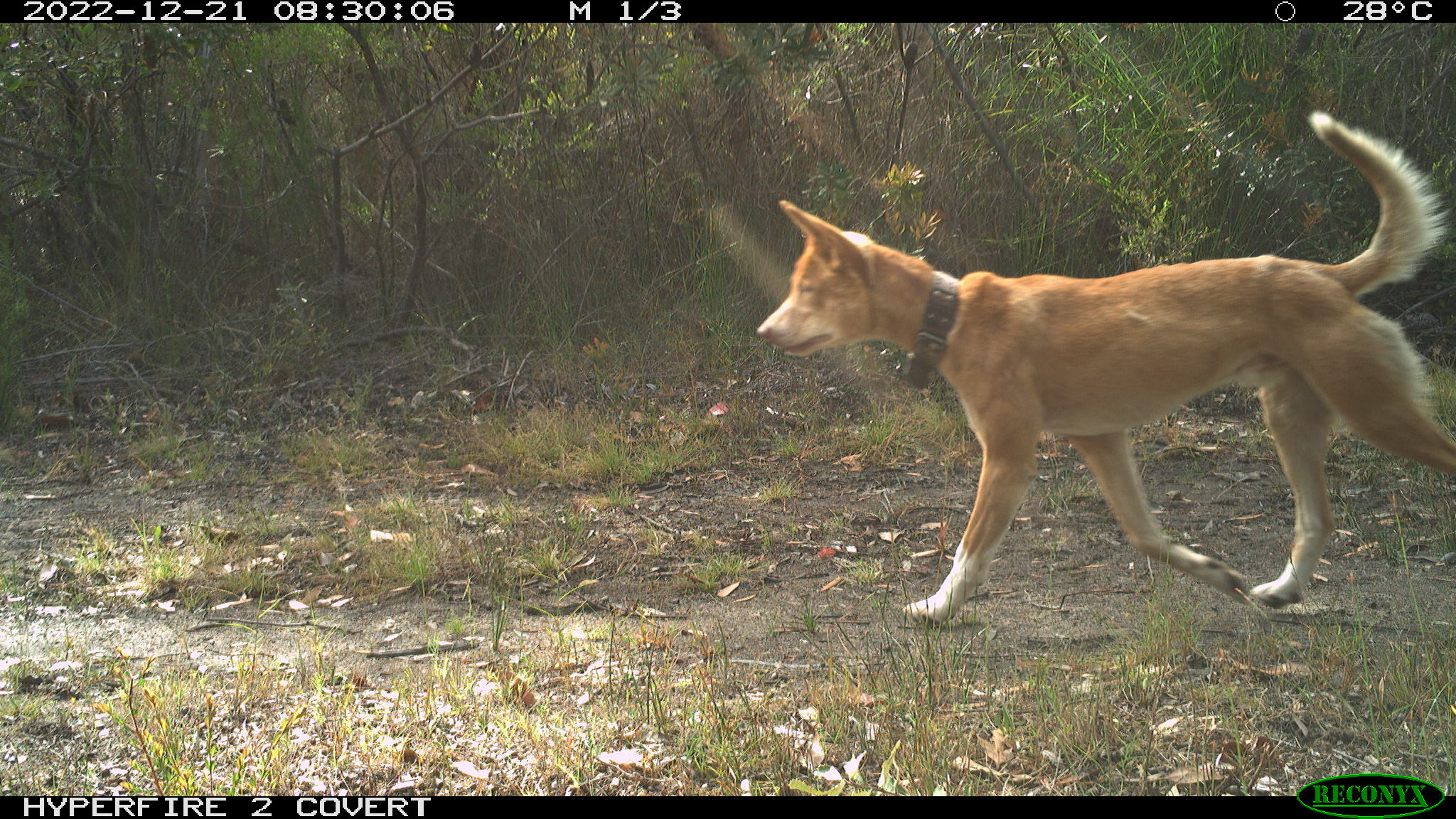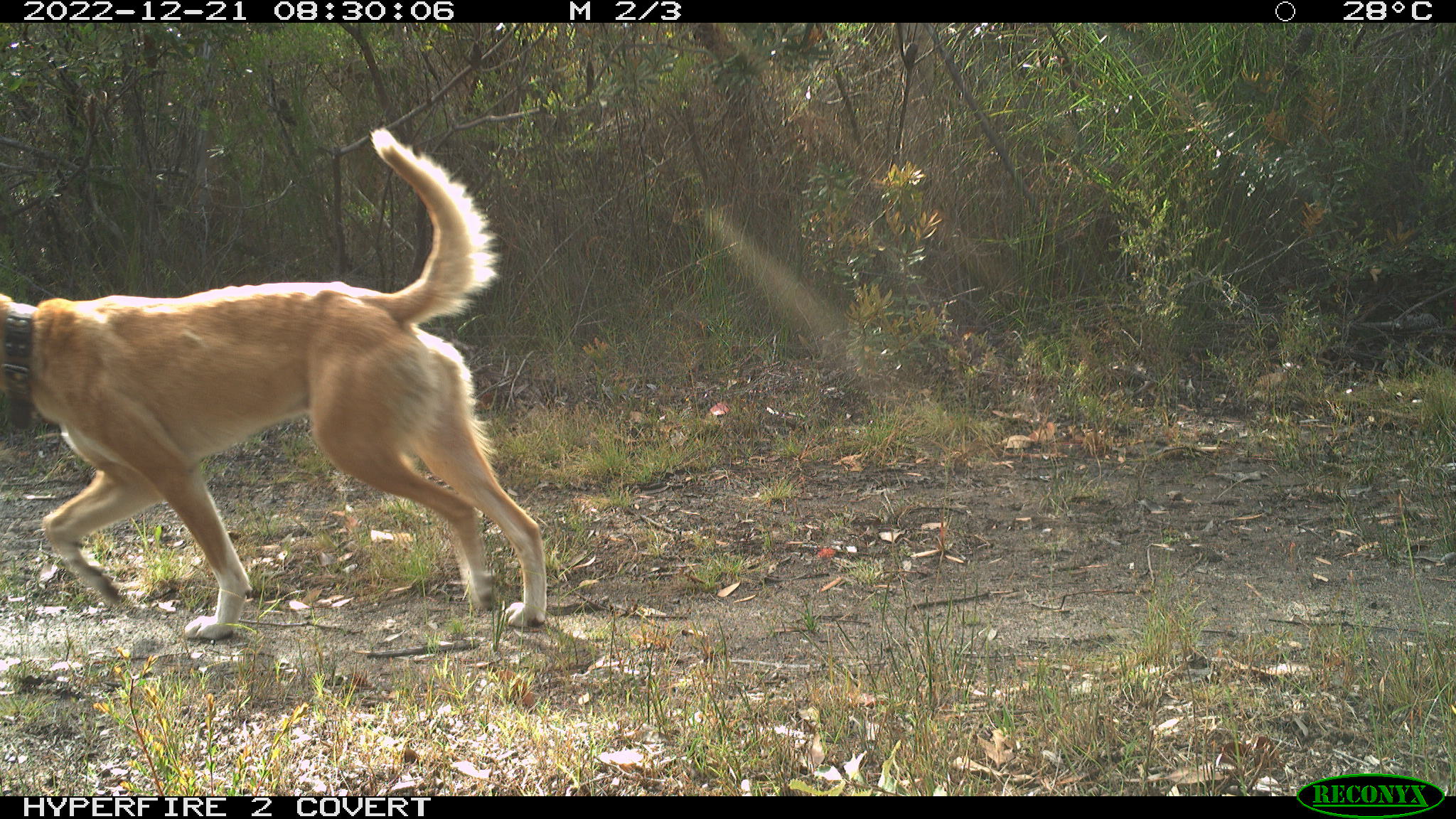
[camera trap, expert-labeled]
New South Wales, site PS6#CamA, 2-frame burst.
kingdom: Animalia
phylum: Chordata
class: Mammalia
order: Carnivora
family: Canidae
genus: Canis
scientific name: Canis familiaris dingo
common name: dingo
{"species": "dingo (Canis familiaris dingo)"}